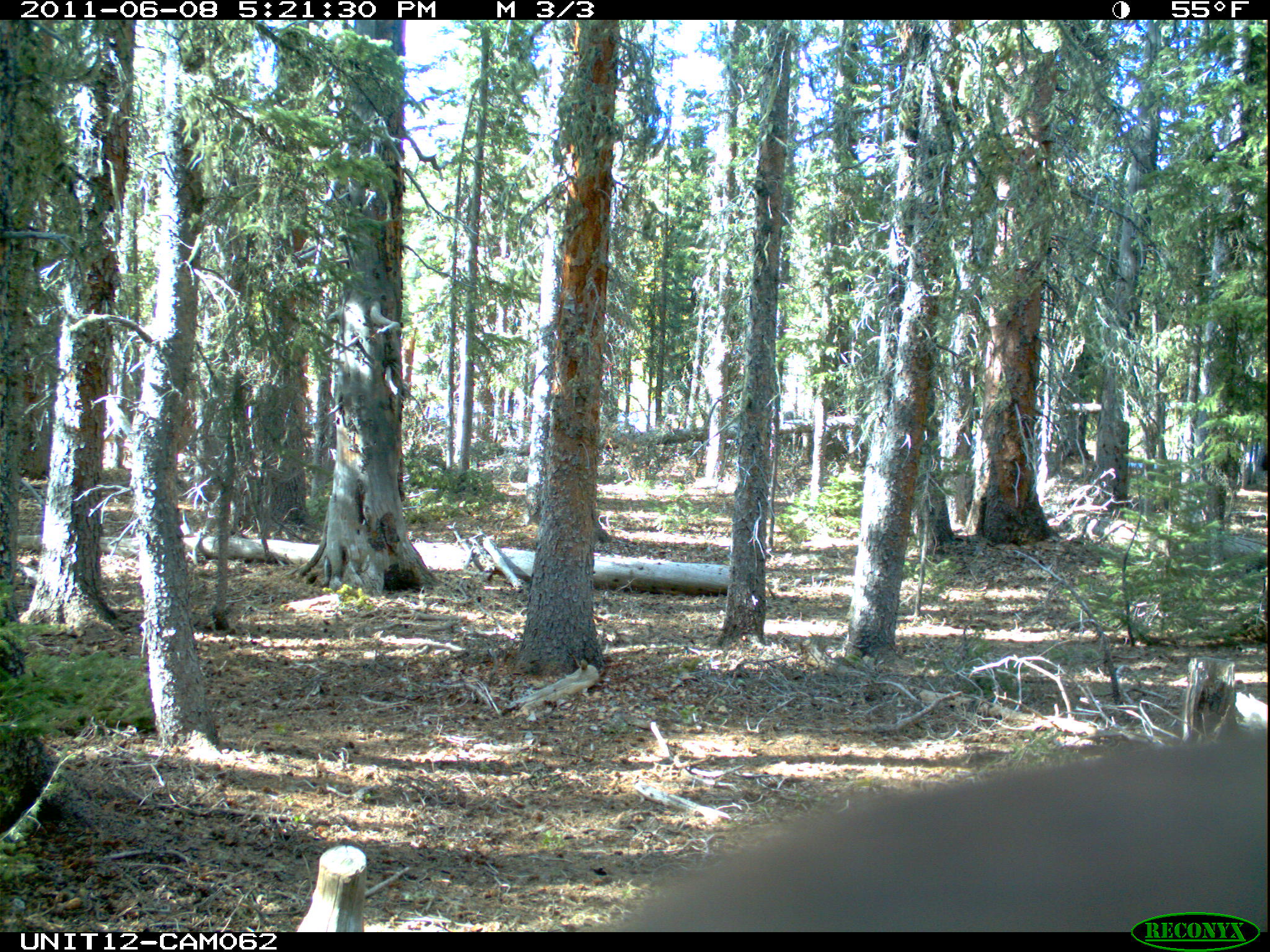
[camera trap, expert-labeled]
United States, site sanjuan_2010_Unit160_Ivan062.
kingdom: Animalia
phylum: Chordata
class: Mammalia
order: Artiodactyla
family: Cervidae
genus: Cervus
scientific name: Cervus elaphus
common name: red deer